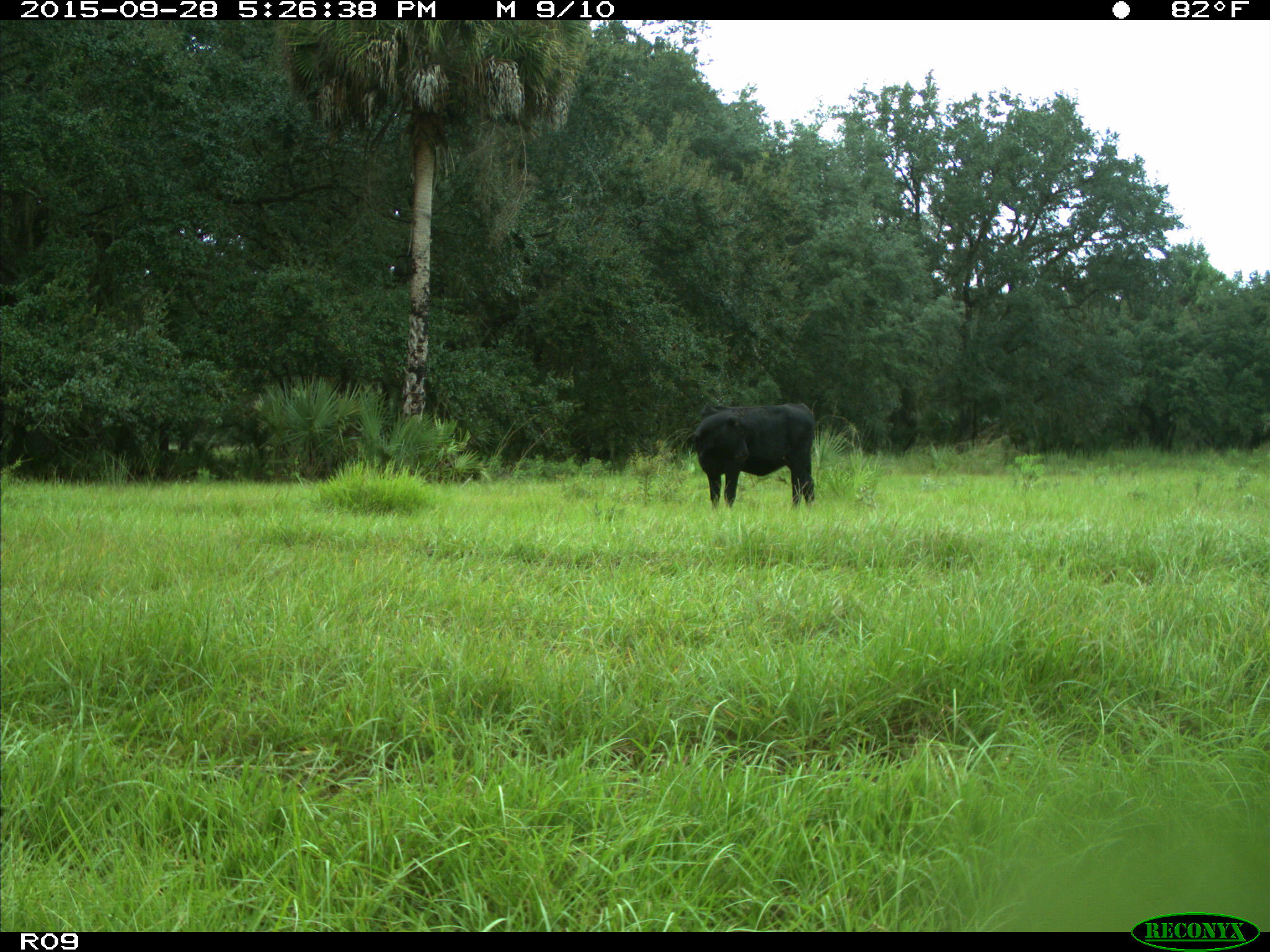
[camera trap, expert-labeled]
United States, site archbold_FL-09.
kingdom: Animalia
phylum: Chordata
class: Mammalia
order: Artiodactyla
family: Bovidae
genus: Bos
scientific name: Bos taurus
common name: domestic cow